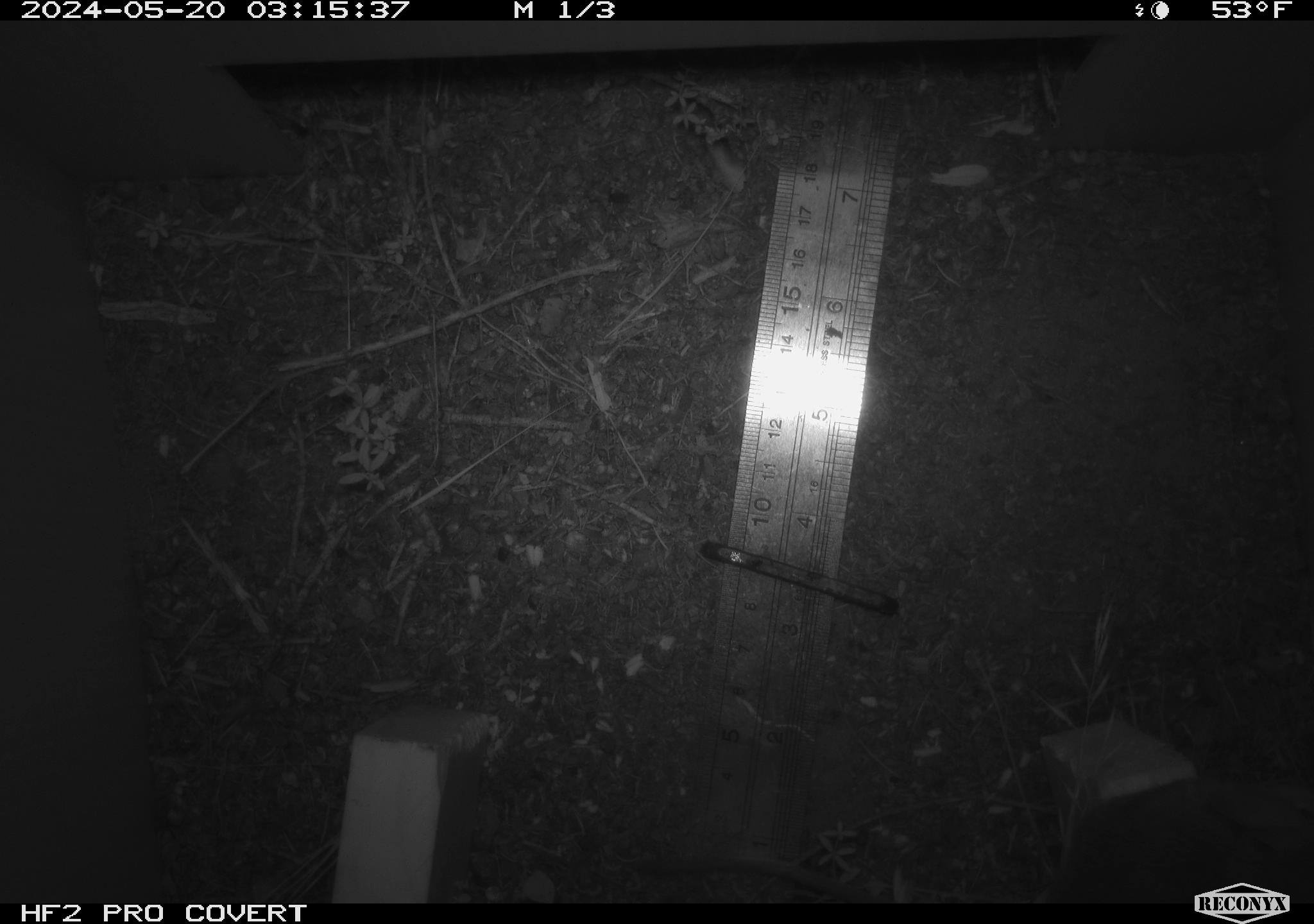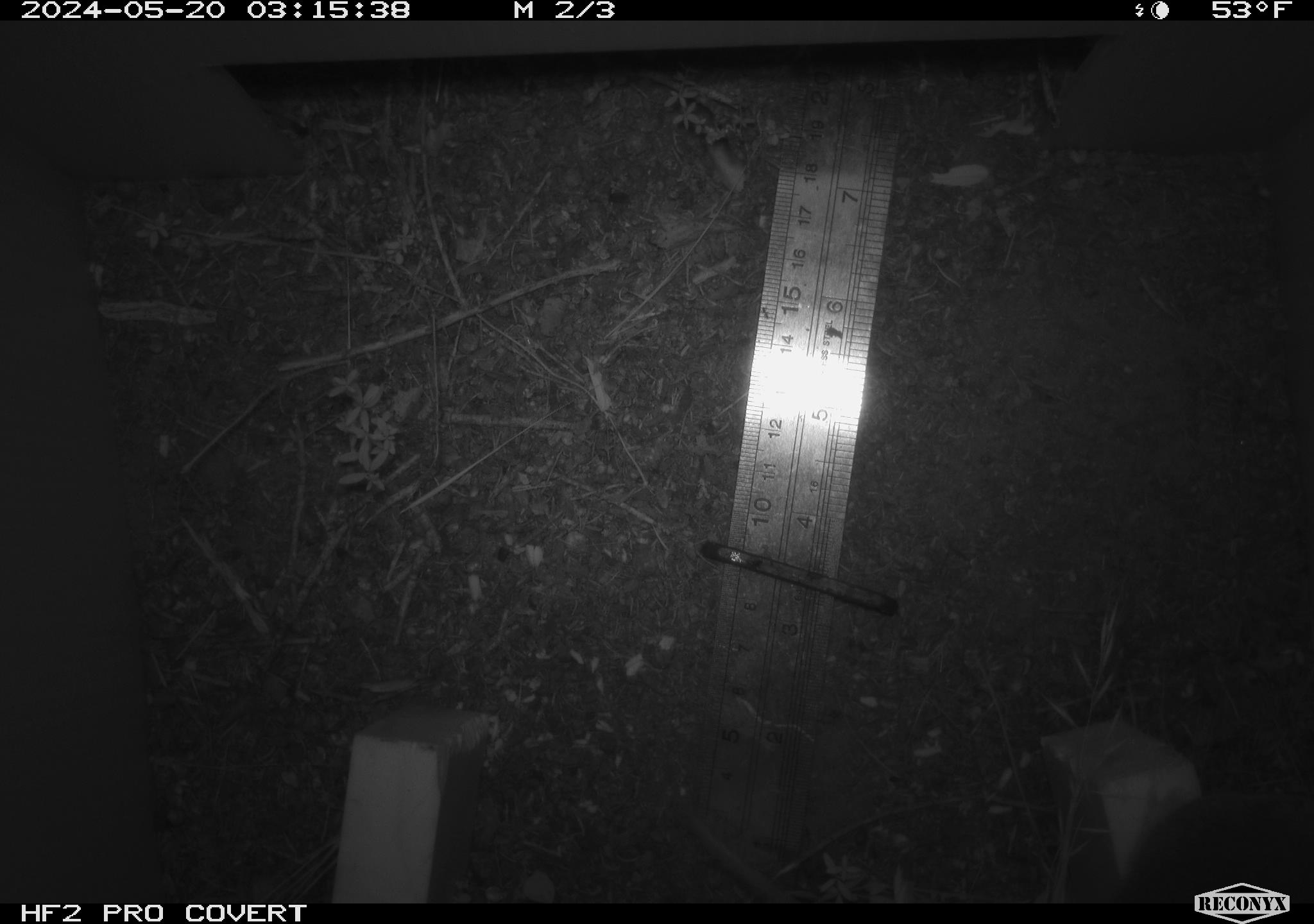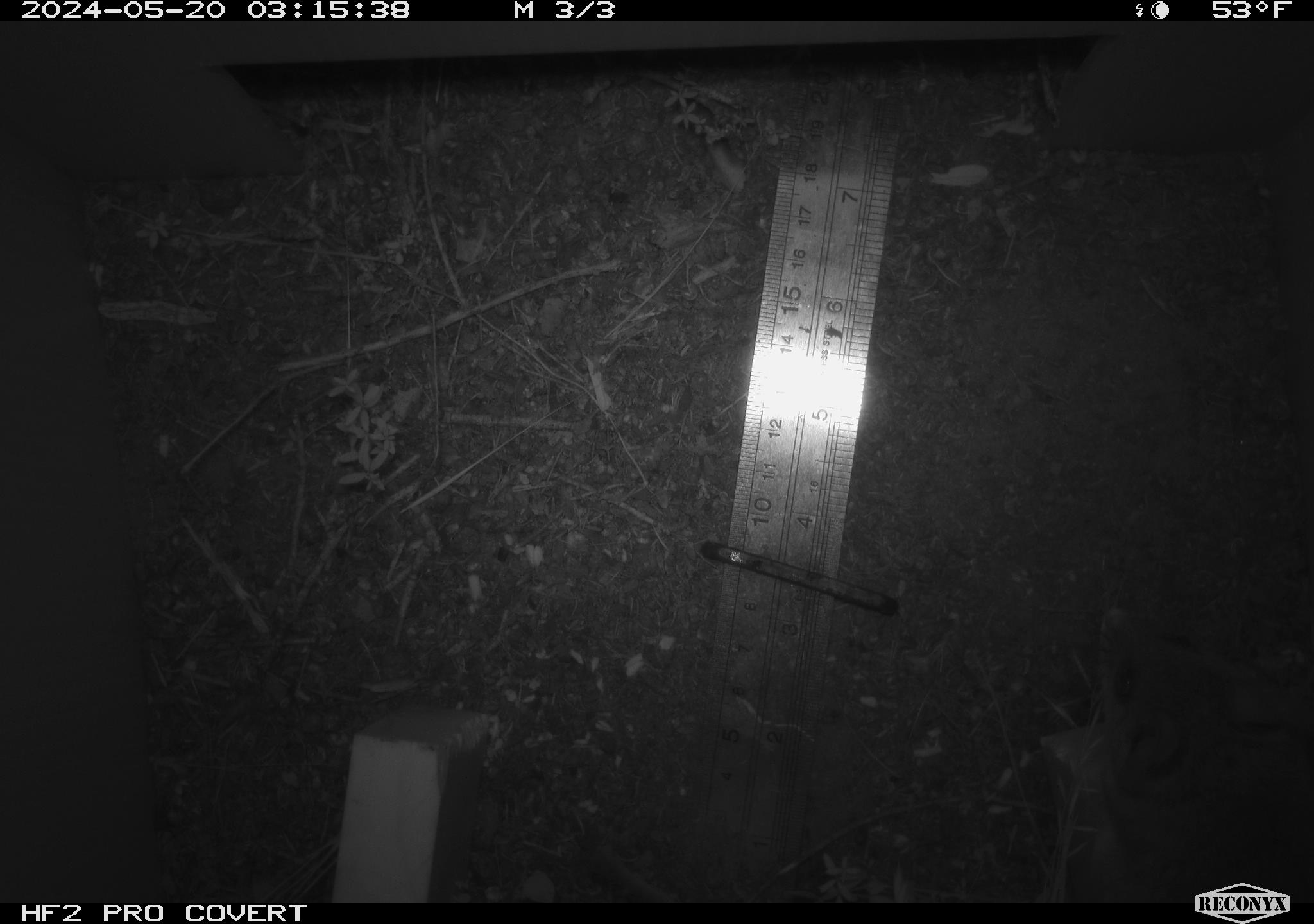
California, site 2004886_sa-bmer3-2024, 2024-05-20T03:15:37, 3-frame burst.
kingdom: Animalia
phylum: Chordata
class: Mammalia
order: Rodentia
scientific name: Rodentia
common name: mouse species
Mouse species (Rodentia).